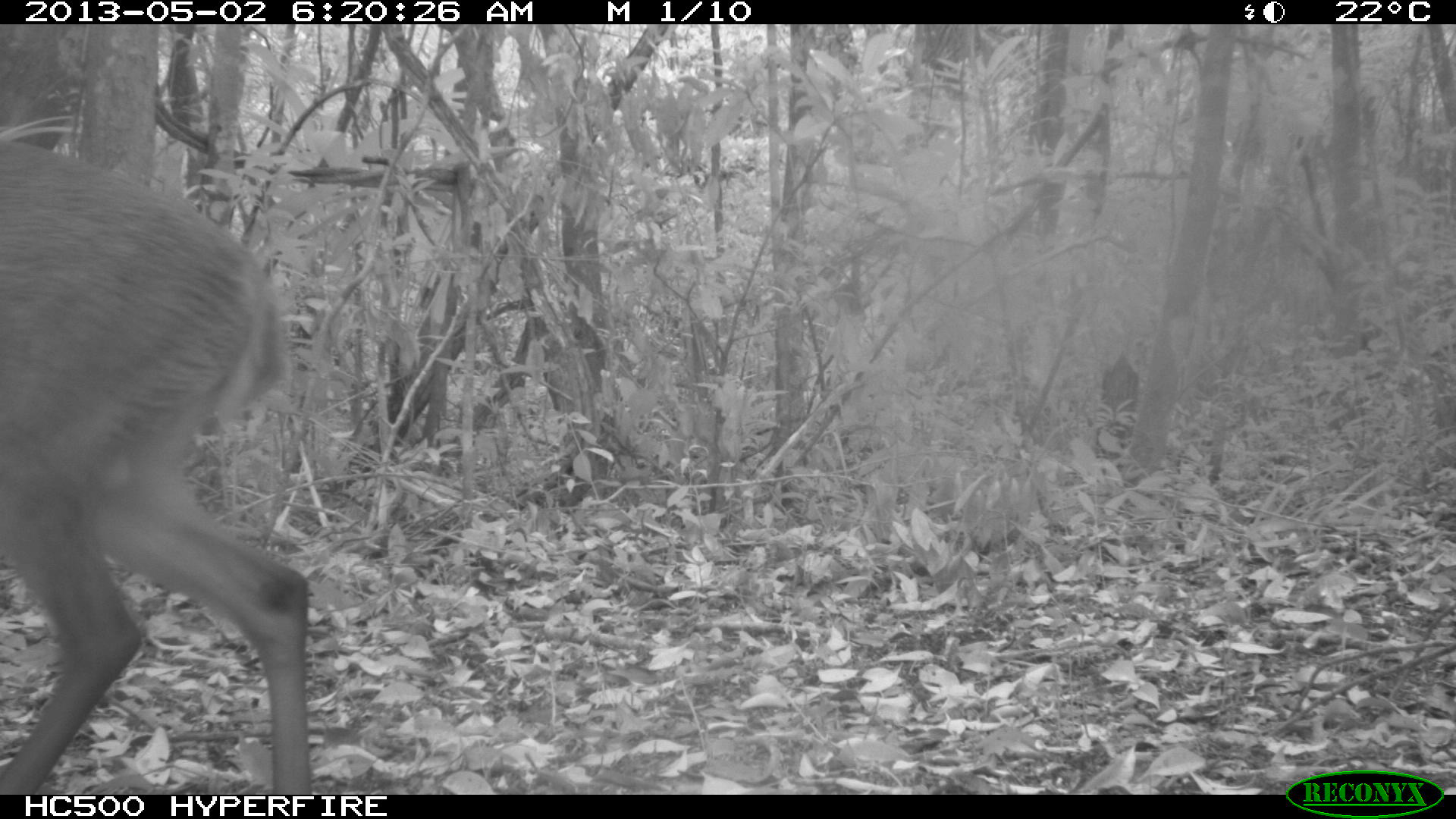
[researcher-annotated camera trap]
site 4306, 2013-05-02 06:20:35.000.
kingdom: Animalia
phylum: Chordata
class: Mammalia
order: Artiodactyla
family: Cervidae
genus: Mazama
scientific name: Mazama temama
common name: central american red brocket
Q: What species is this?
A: Mazama temama (central american red brocket).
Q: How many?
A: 1.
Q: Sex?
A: Male.